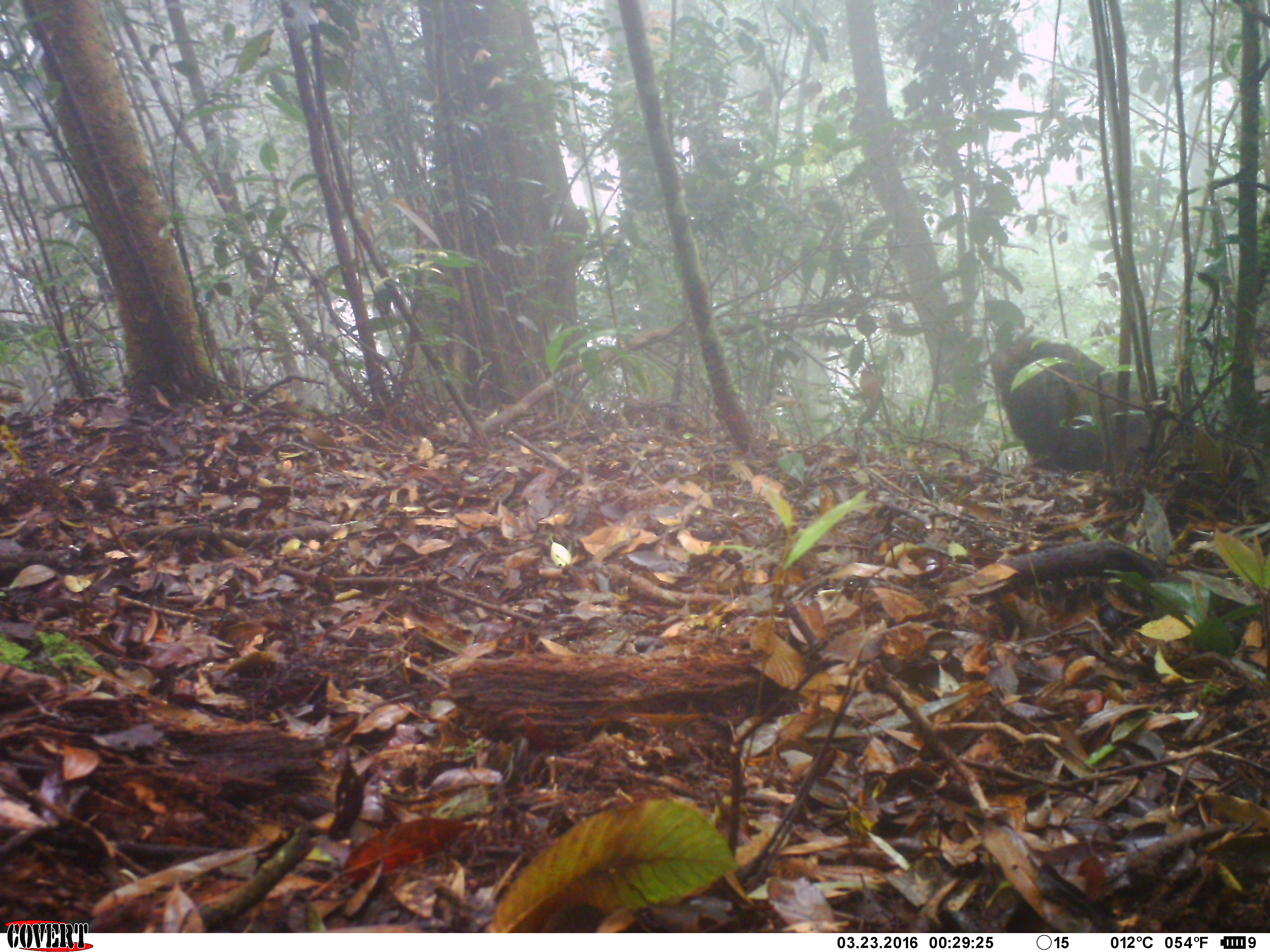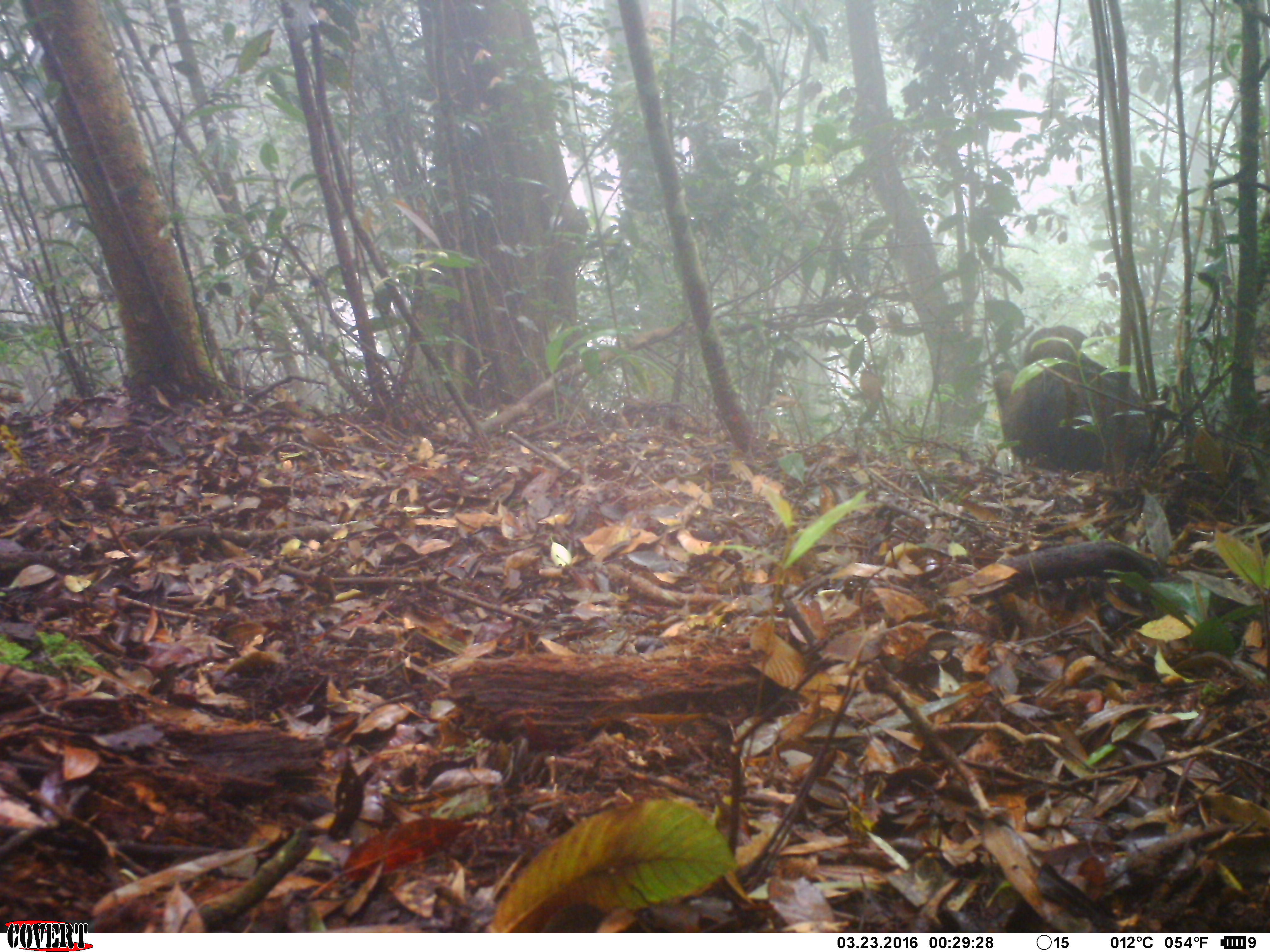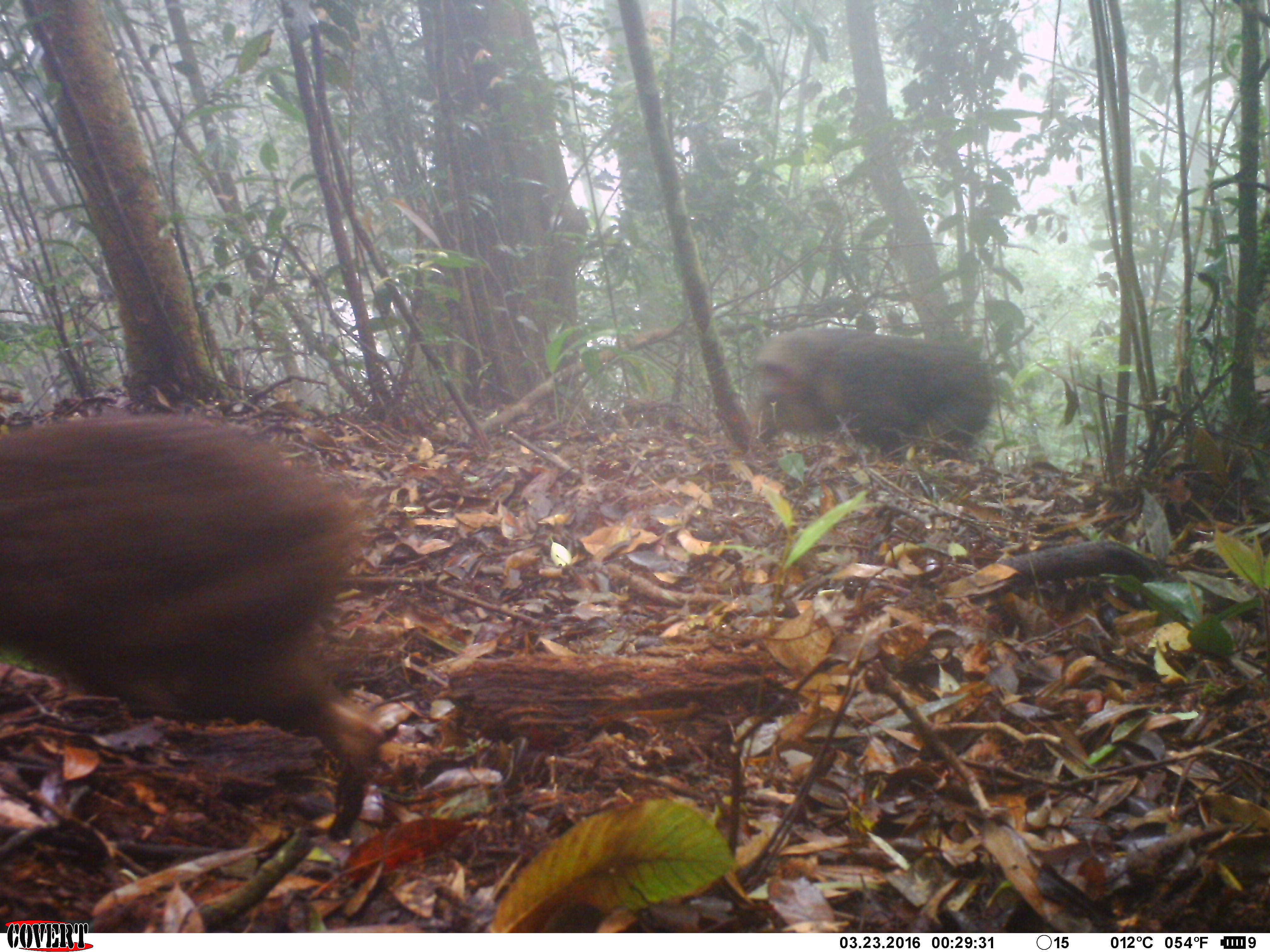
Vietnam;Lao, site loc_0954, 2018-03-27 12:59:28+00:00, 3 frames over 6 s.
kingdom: Animalia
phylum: Chordata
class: Mammalia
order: Primates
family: Cercopithecidae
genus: Macaca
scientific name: Macaca arctoides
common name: stump-tailed macaque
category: stump tailed macaque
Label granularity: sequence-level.